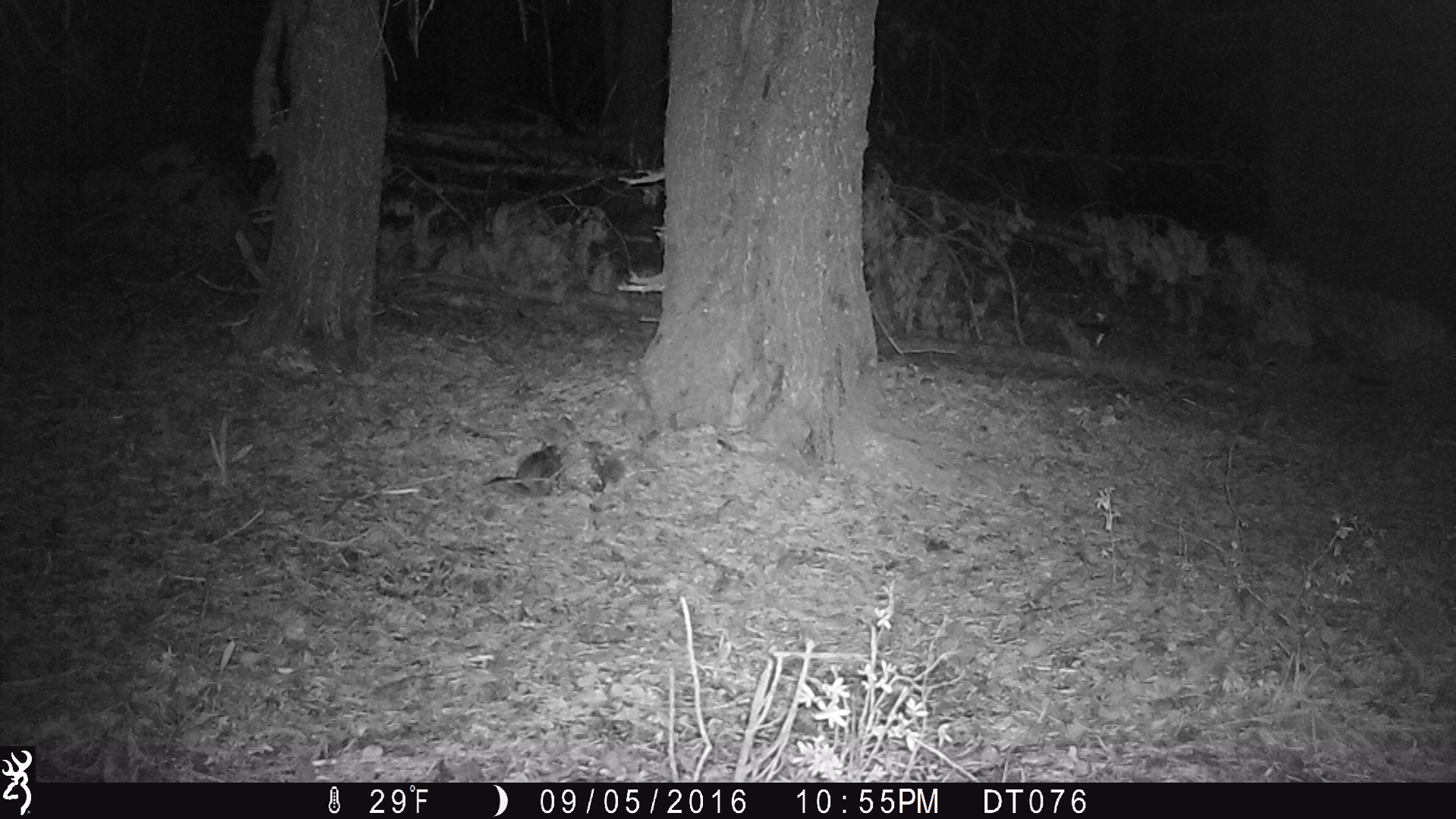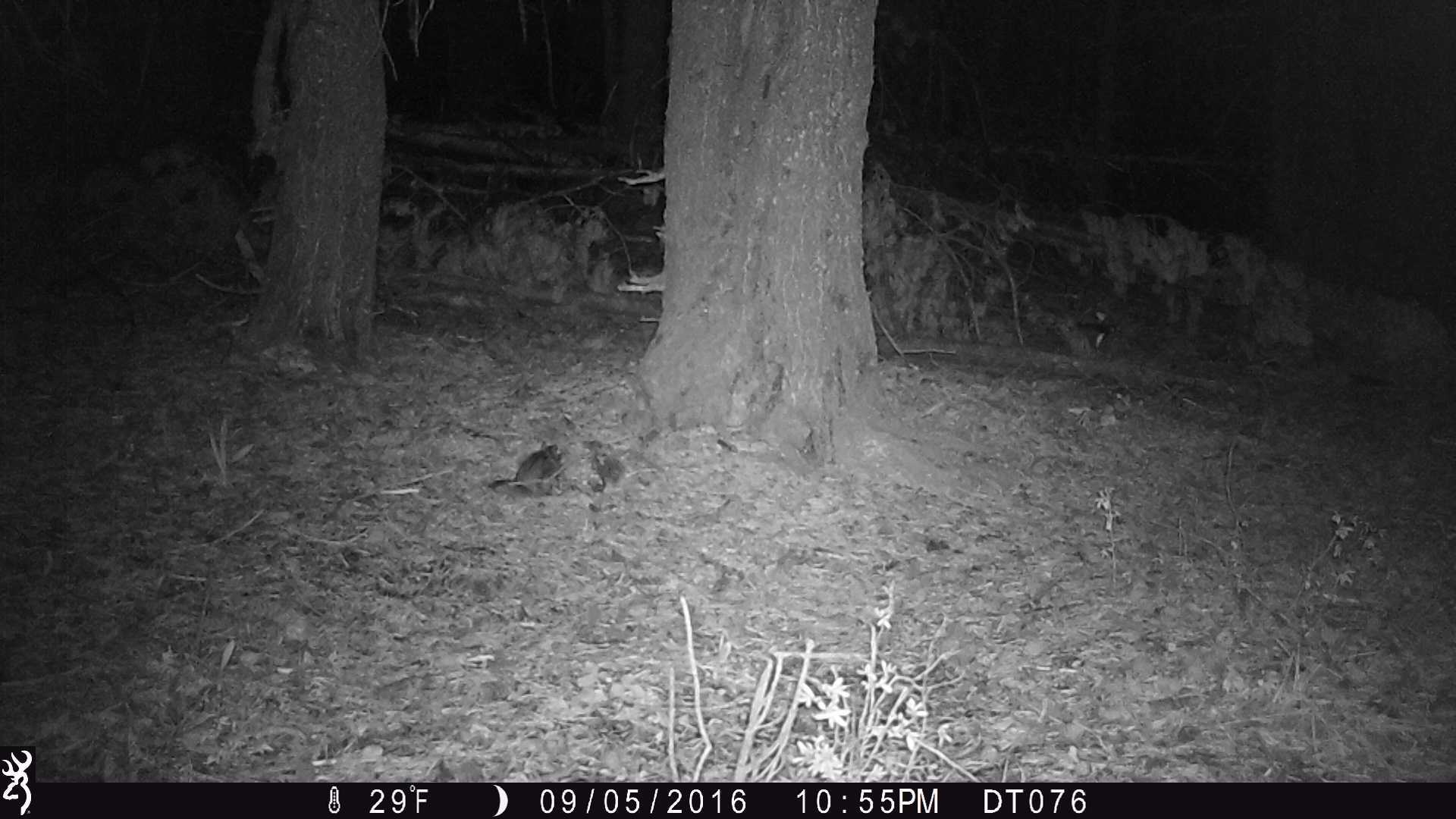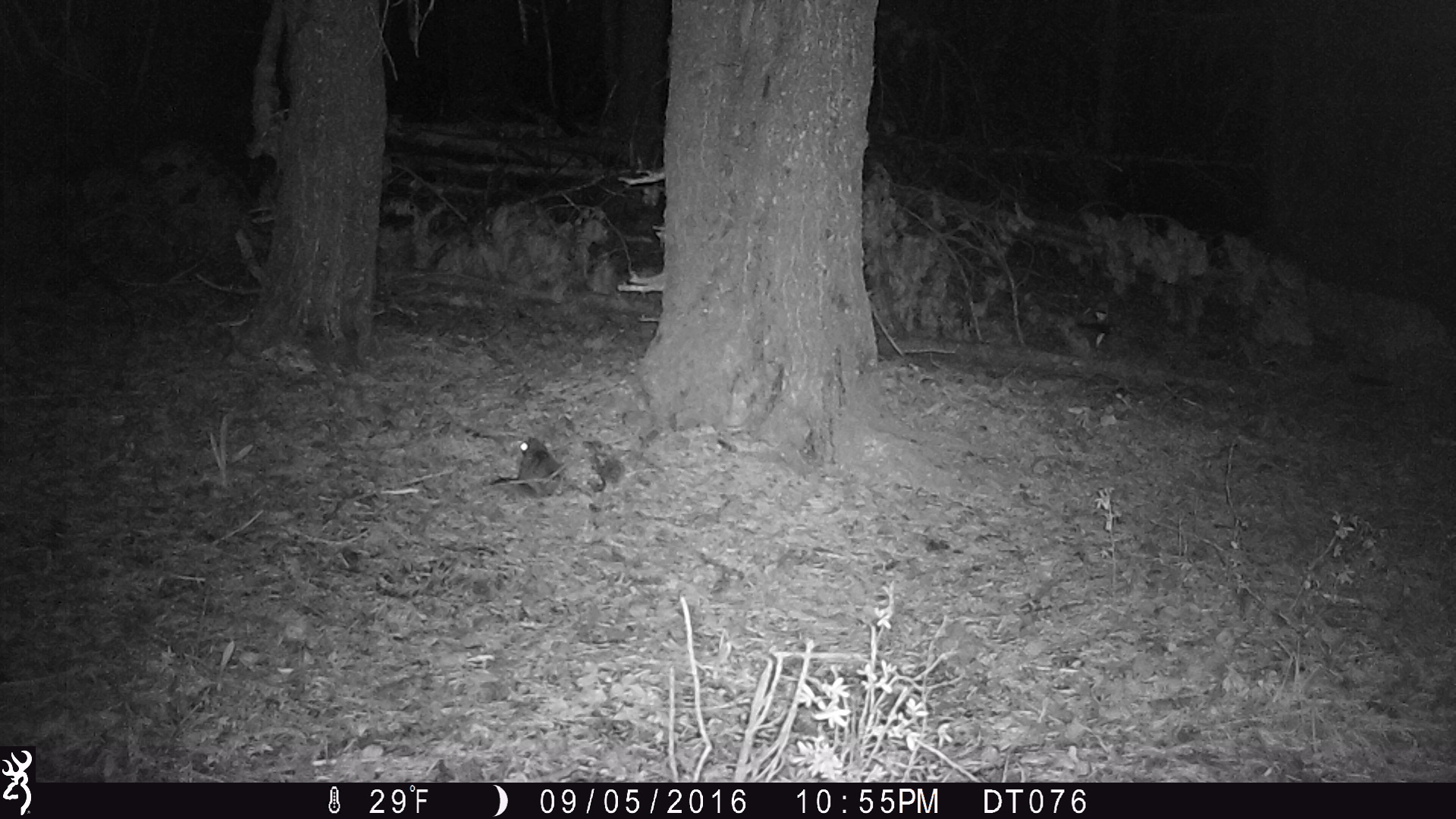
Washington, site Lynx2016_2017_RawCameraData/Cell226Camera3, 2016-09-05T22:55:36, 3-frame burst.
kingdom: Animalia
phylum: Chordata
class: Mammalia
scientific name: Mammalia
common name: small mammal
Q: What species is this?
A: Small mammal (Mammalia).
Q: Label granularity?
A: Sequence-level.